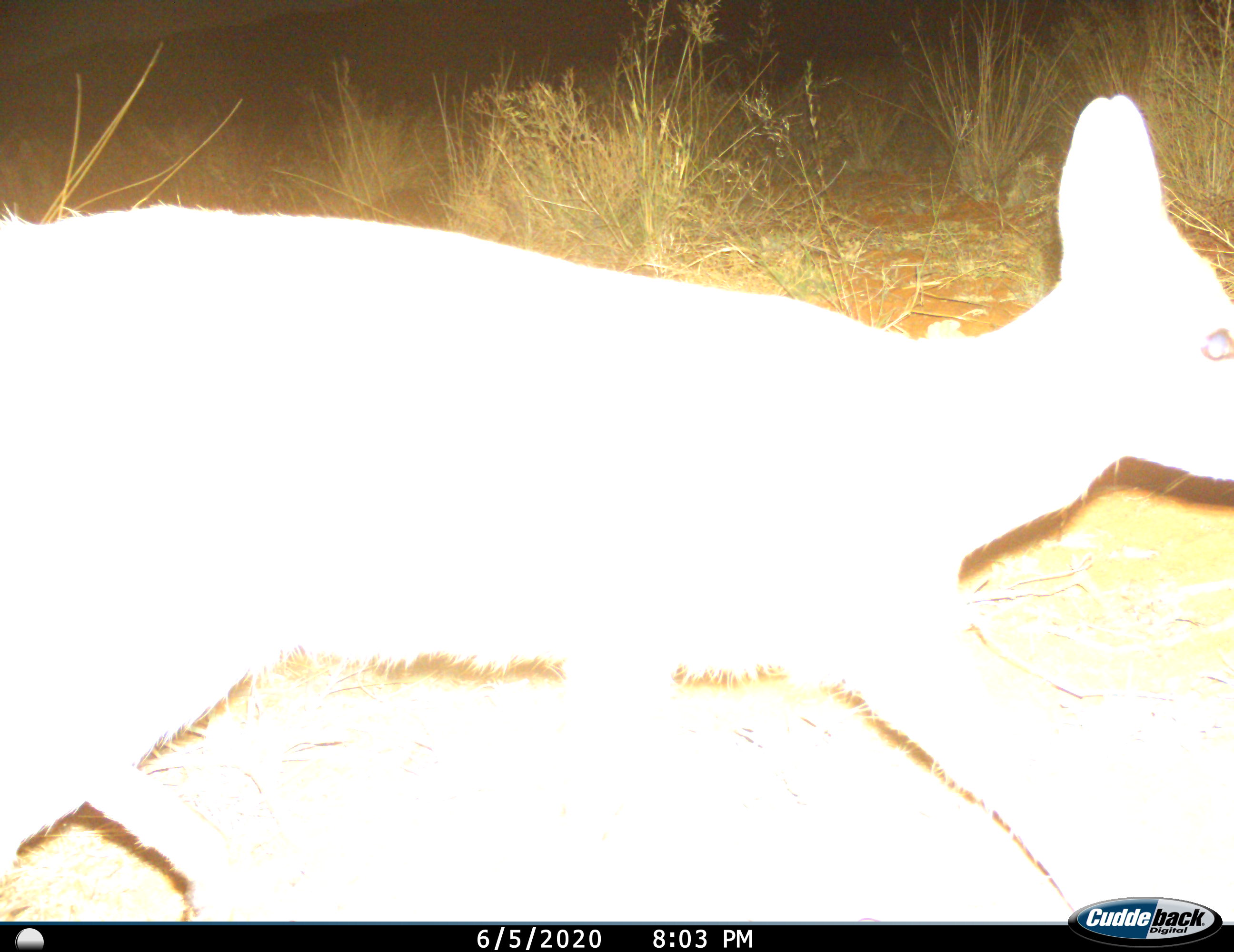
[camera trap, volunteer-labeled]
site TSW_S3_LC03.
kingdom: Animalia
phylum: Chordata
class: Mammalia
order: Artiodactyla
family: Bovidae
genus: Sylvicapra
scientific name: Sylvicapra grimmia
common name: common duiker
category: duikercommongrey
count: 1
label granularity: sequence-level